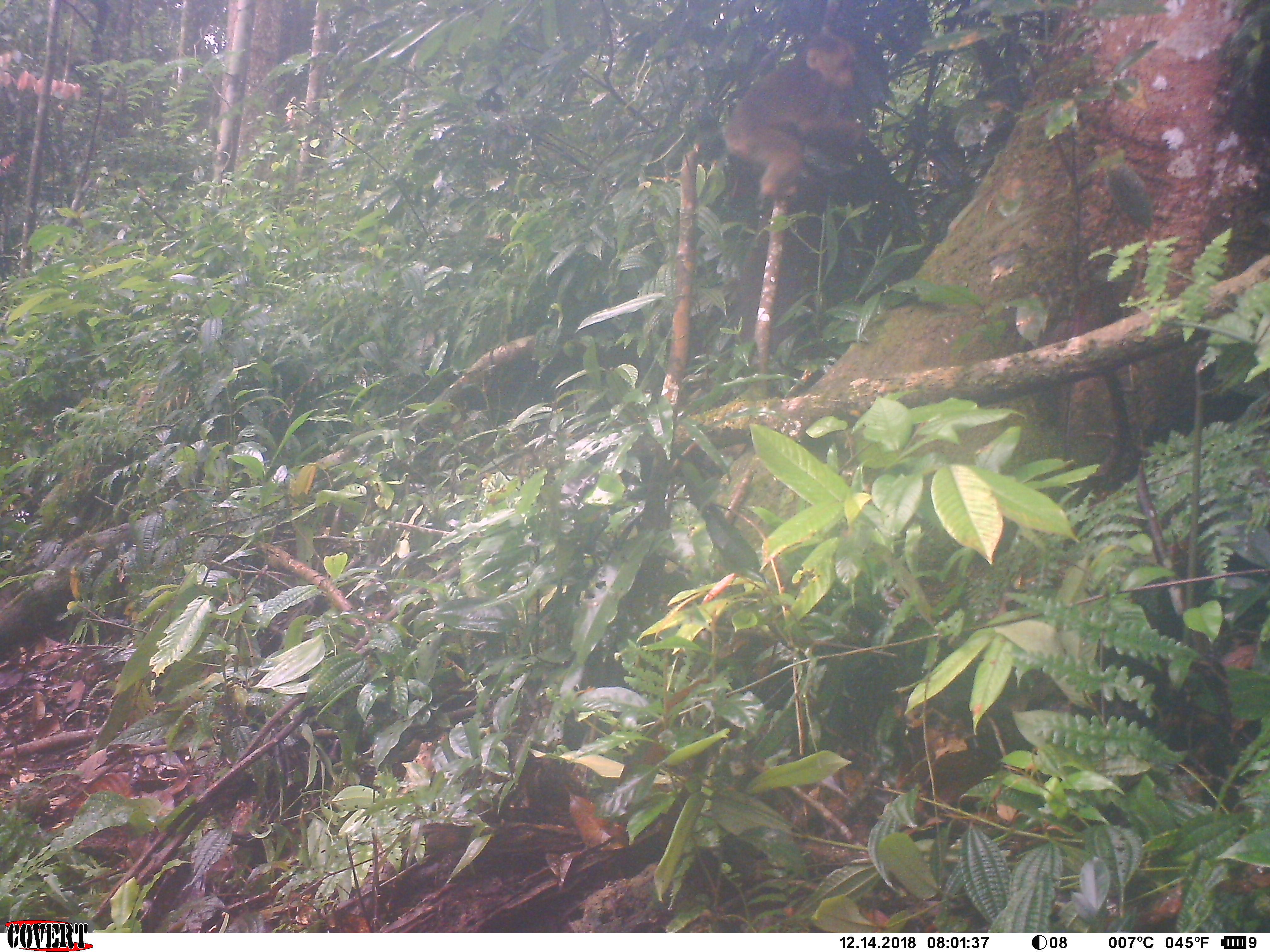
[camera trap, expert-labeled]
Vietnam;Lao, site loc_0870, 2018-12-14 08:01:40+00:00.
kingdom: Animalia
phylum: Chordata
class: Mammalia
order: Primates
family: Cercopithecidae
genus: Macaca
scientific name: Macaca arctoides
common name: stump-tailed macaque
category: stump tailed macaque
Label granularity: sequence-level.